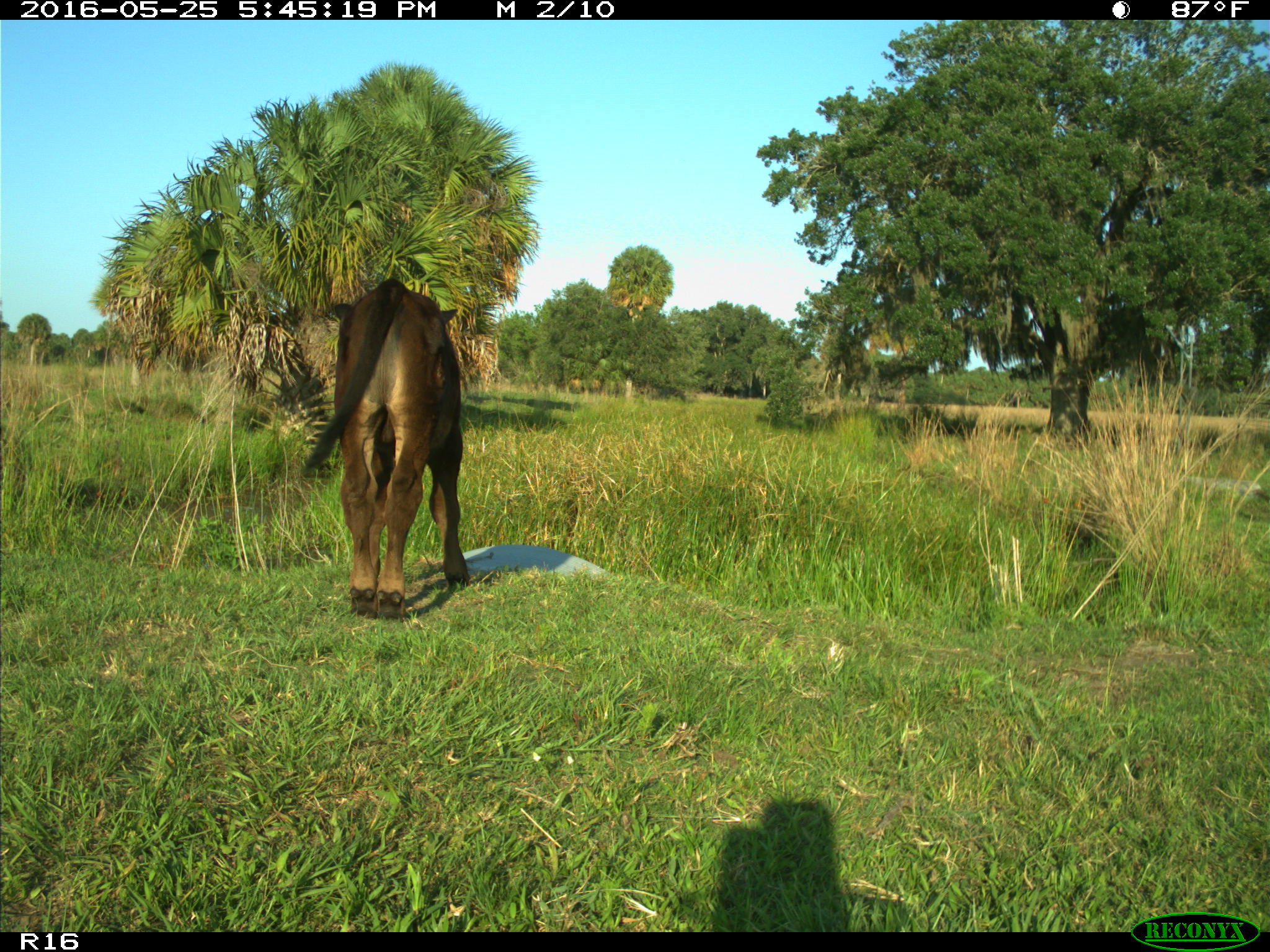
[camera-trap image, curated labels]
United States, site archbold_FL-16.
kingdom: Animalia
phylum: Chordata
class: Mammalia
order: Artiodactyla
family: Bovidae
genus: Bos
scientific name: Bos taurus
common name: domestic cow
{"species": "Bos taurus (domestic cow)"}